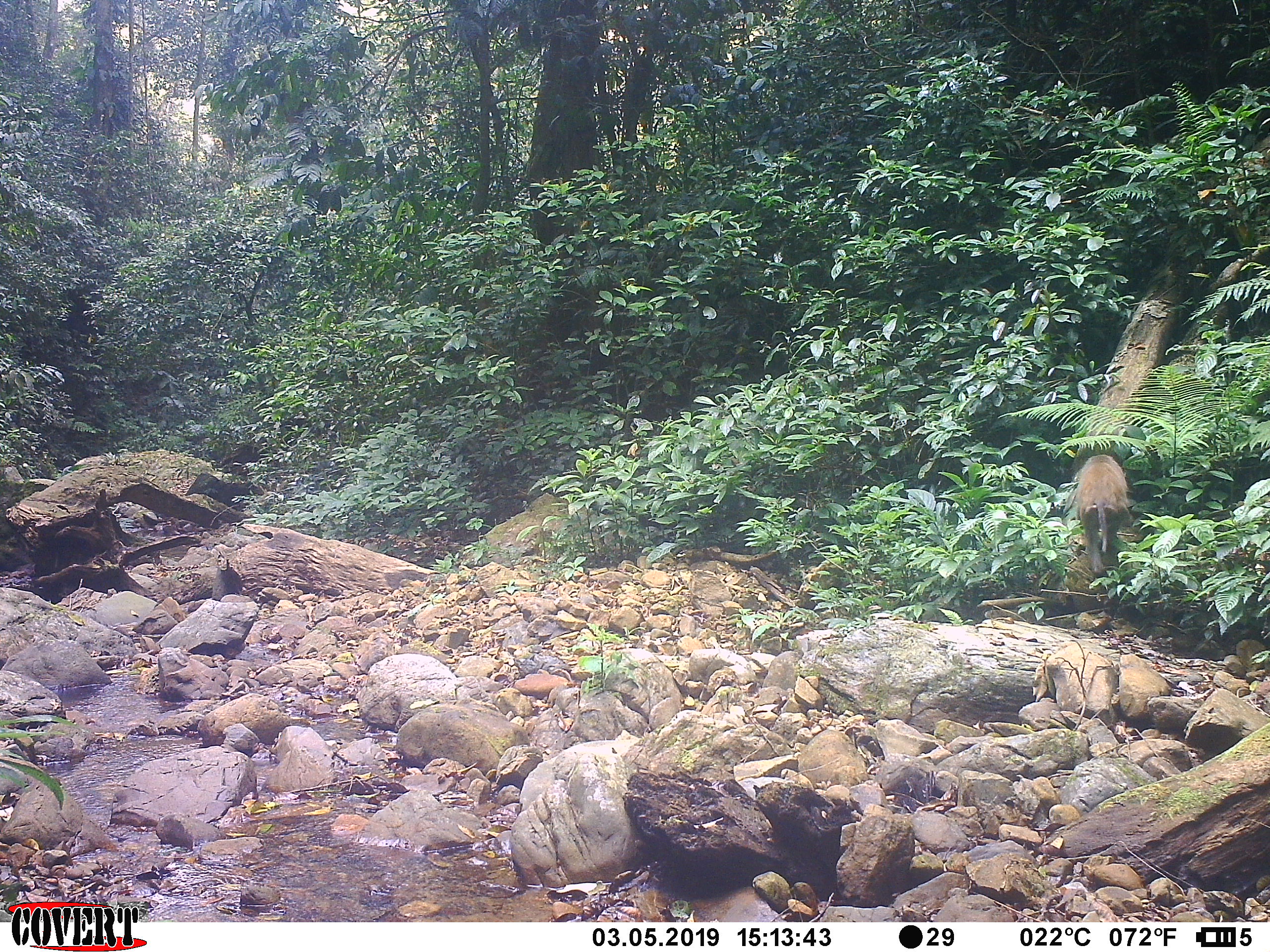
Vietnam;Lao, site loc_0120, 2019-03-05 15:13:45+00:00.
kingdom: Animalia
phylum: Chordata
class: Mammalia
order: Primates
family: Cercopithecidae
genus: Macaca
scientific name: Macaca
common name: macaques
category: assam or rhesus macaque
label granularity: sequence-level